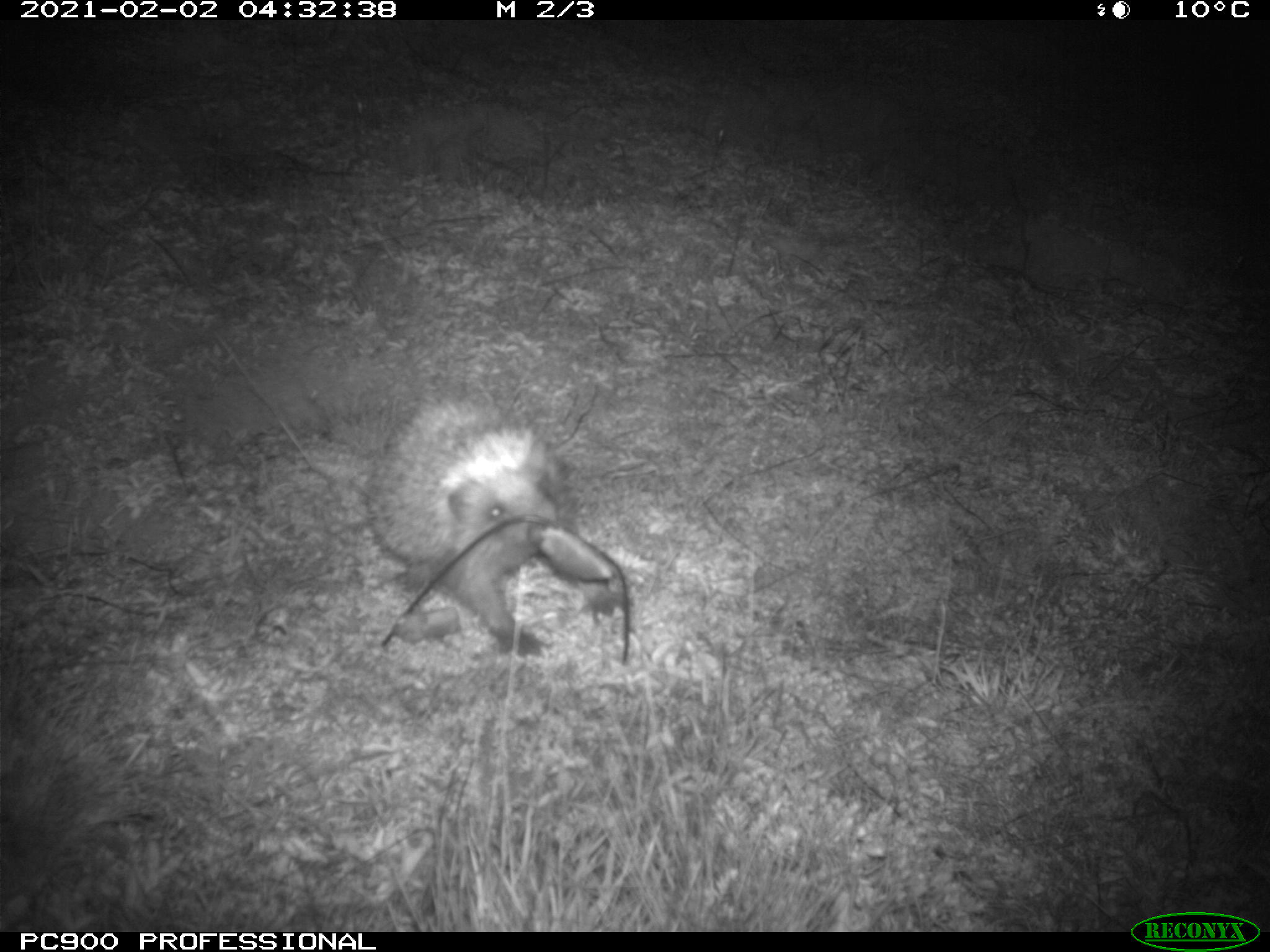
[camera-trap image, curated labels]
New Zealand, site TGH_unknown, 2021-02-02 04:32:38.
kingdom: Animalia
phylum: Chordata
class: Mammalia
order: Eulipotyphla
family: Erinaceidae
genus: Erinaceus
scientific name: Erinaceus europaeus europaeus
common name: european hedgehog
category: hedgehog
Hedgehog (european hedgehog) (Erinaceus europaeus europaeus).